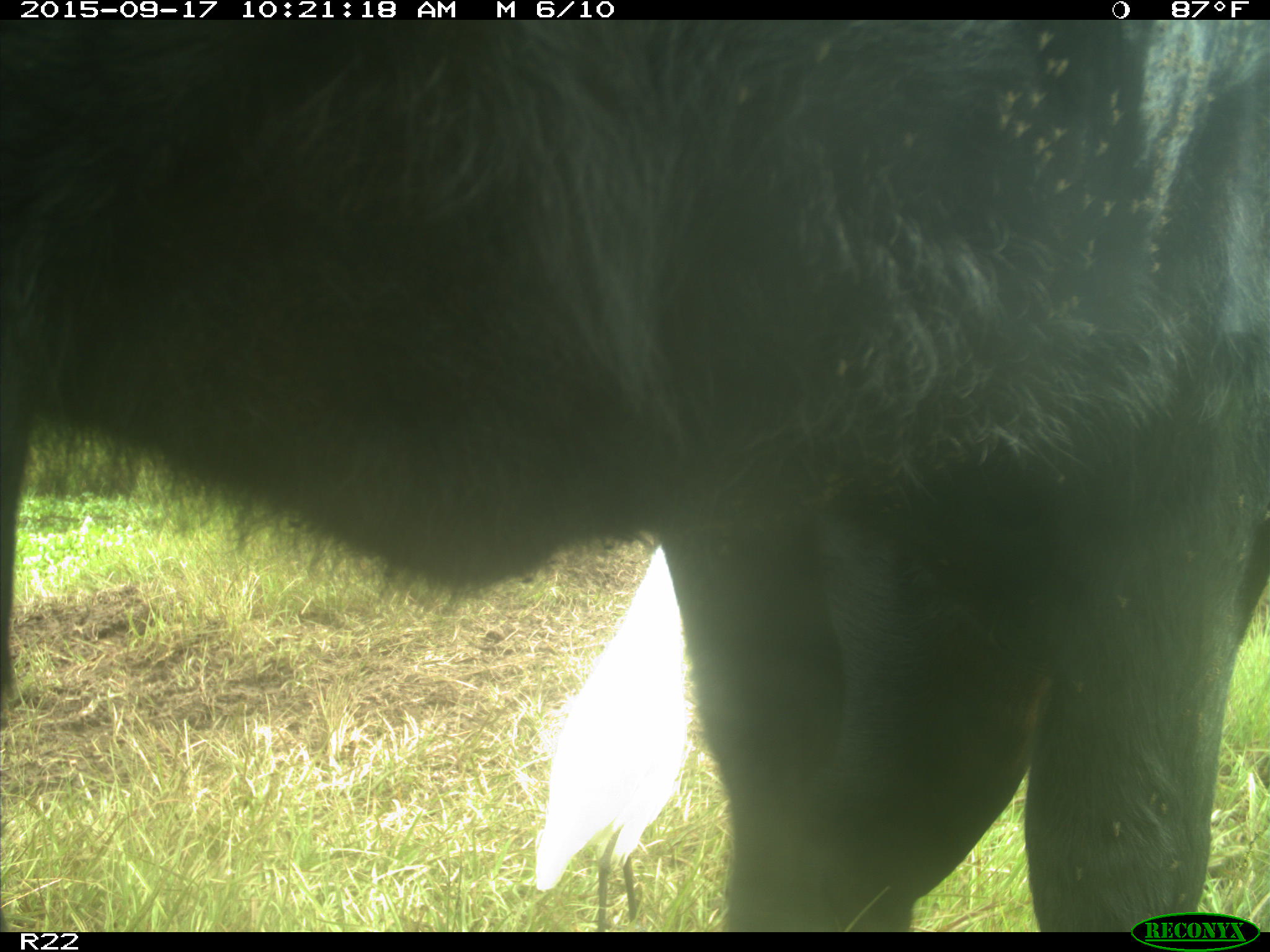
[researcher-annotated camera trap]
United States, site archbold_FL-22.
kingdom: Animalia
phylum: Chordata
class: Mammalia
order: Artiodactyla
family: Bovidae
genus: Bos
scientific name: Bos taurus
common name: domestic cow